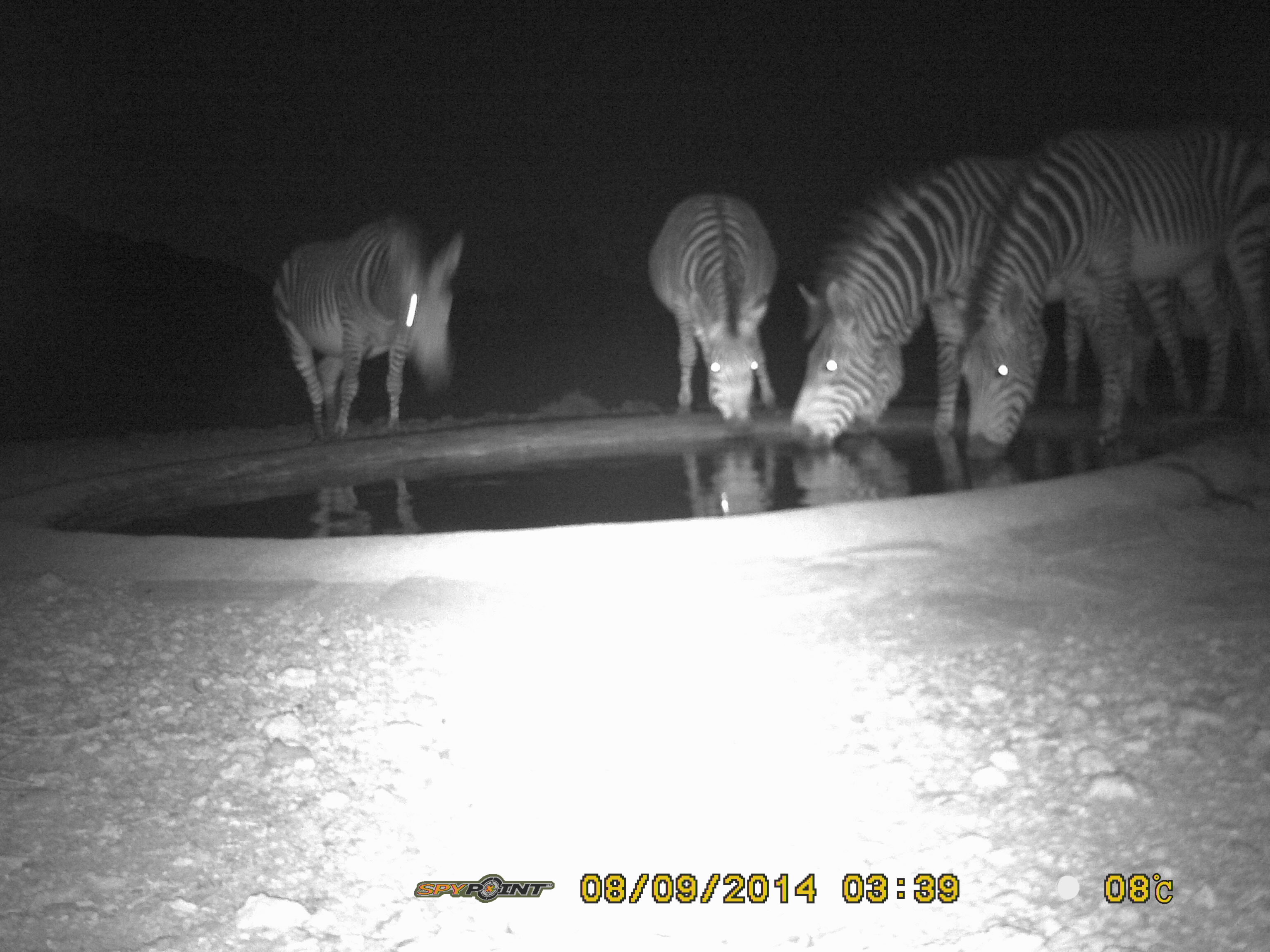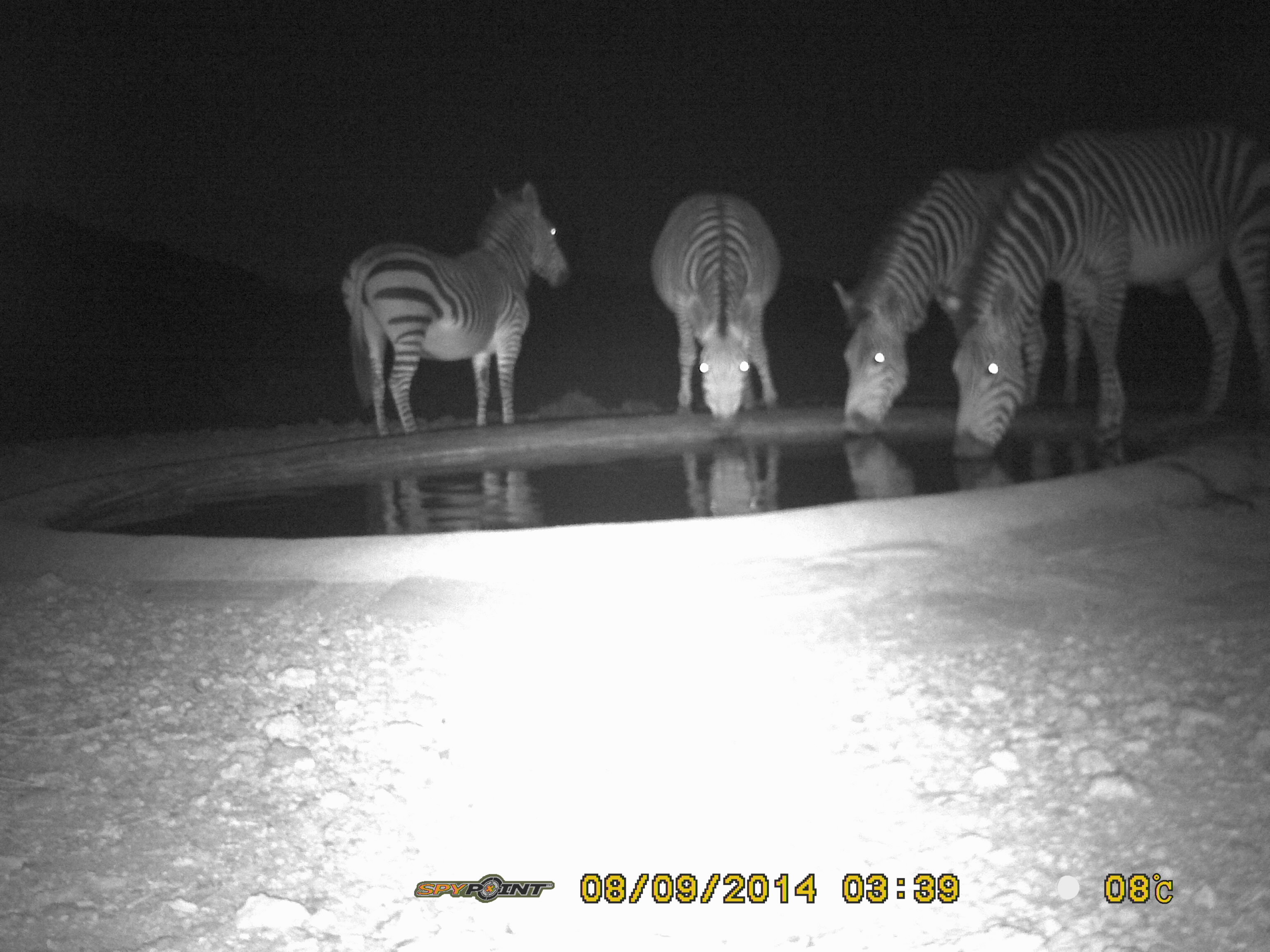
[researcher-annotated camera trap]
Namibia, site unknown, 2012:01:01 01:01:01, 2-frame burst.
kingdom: Animalia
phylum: Chordata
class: Mammalia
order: Perissodactyla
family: Equidae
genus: Equus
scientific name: Equus zebra hartmannae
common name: hartmann's mountain zebra